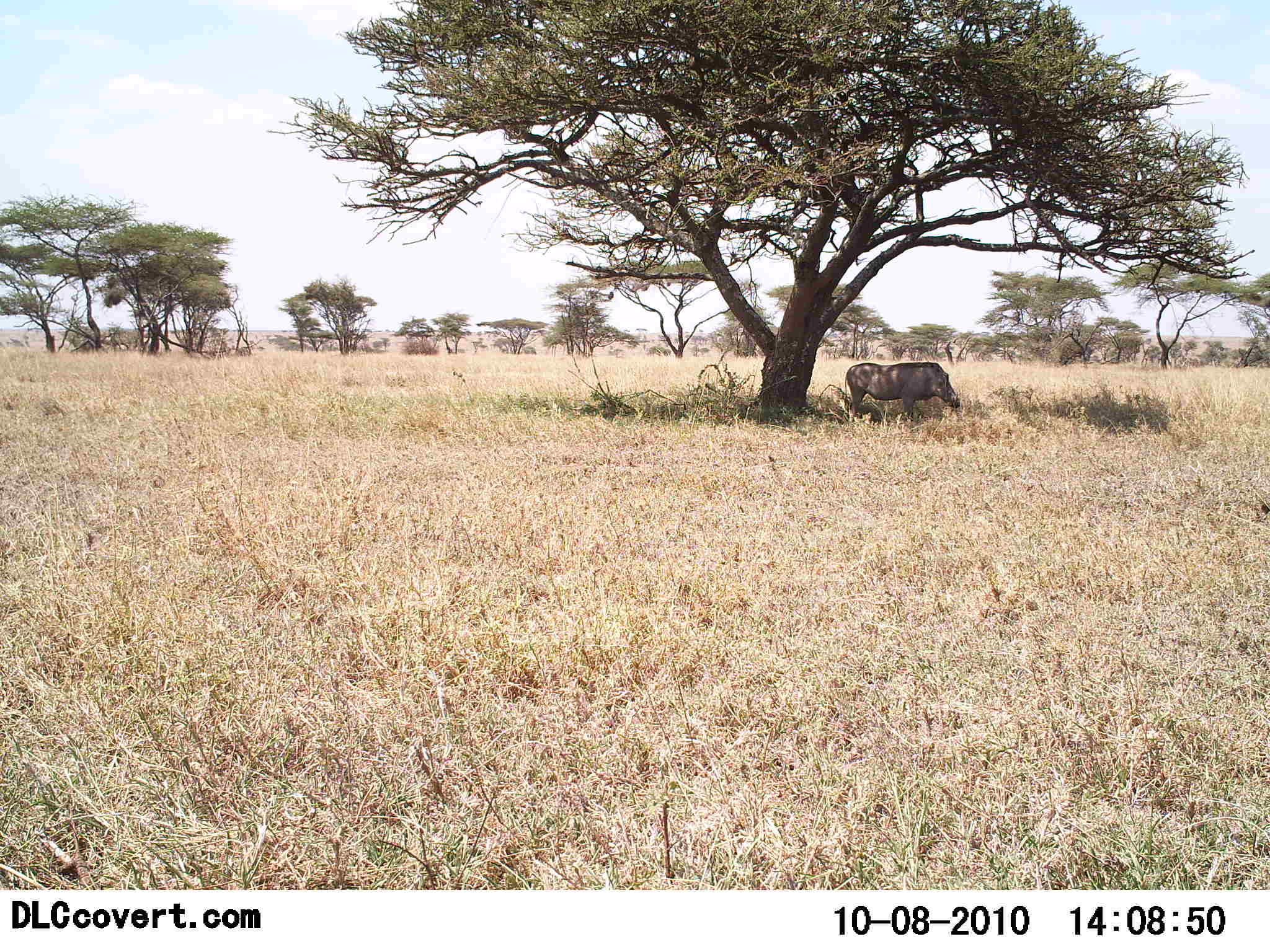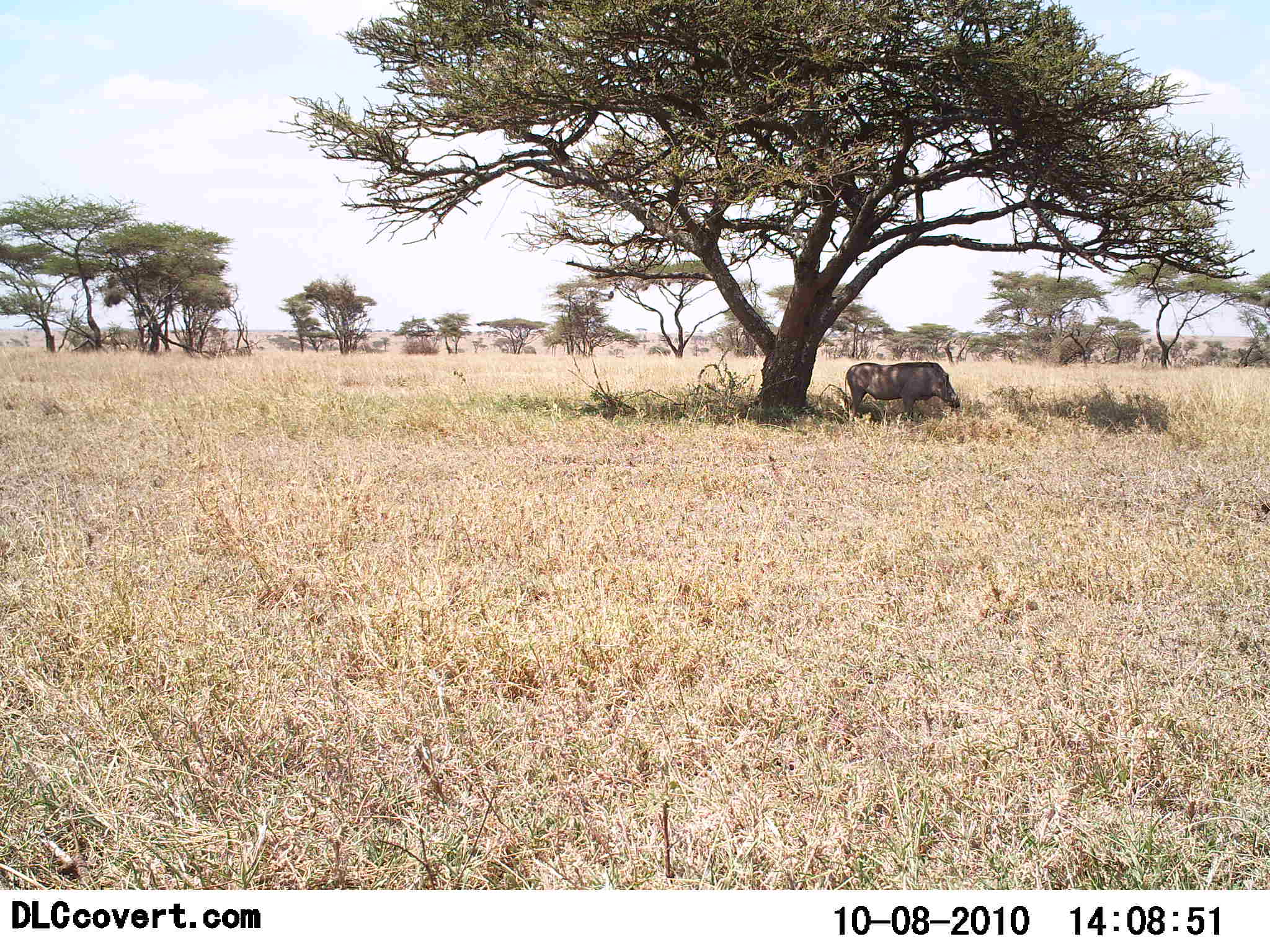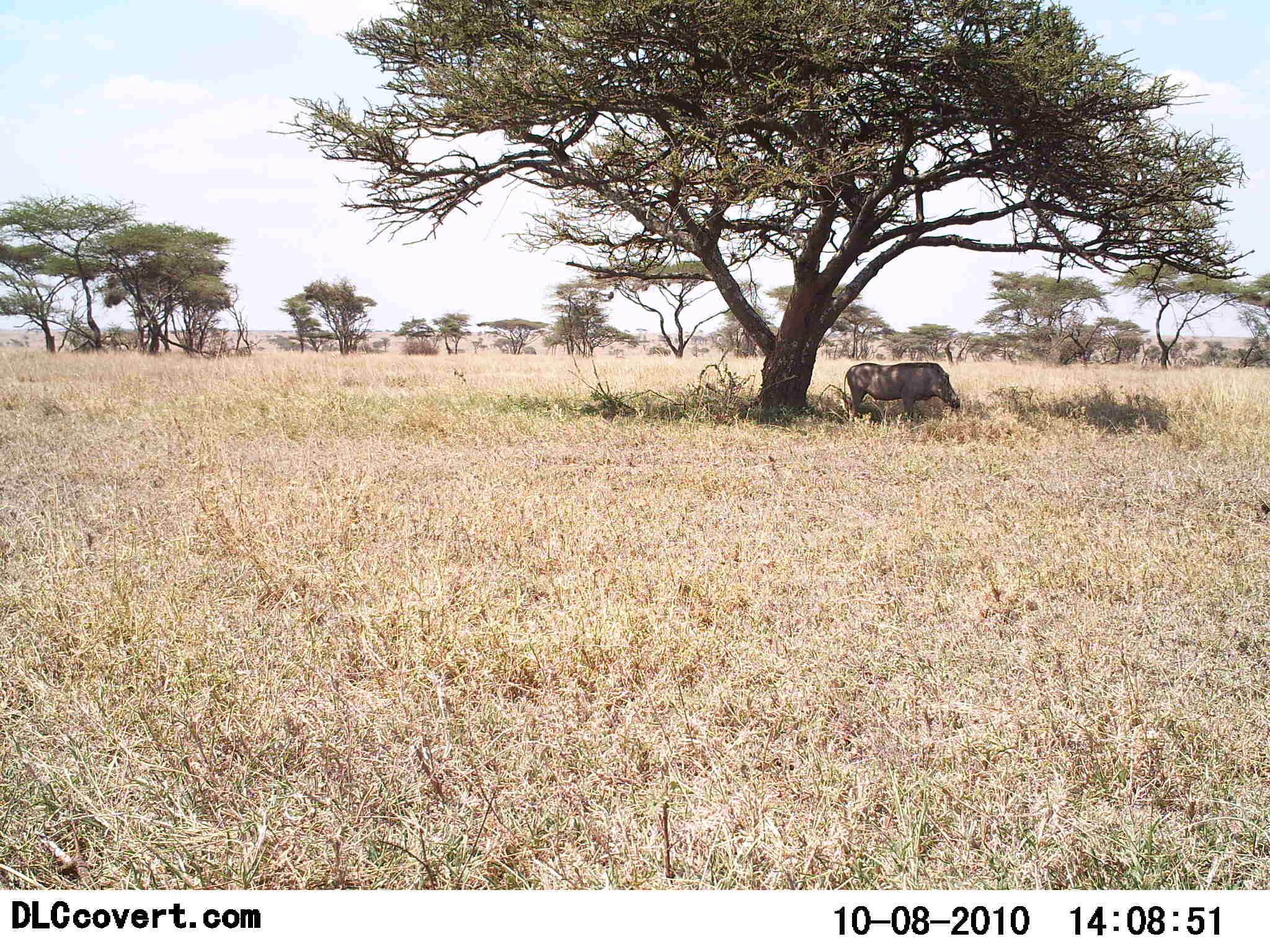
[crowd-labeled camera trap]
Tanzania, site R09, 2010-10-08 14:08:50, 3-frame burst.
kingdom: Animalia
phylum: Chordata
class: Mammalia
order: Artiodactyla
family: Suidae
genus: Phacochoerus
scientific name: Phacochoerus africanus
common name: warthog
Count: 1.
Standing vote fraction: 86%.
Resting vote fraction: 21%.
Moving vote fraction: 0%.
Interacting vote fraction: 0%.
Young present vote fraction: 0%.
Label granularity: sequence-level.